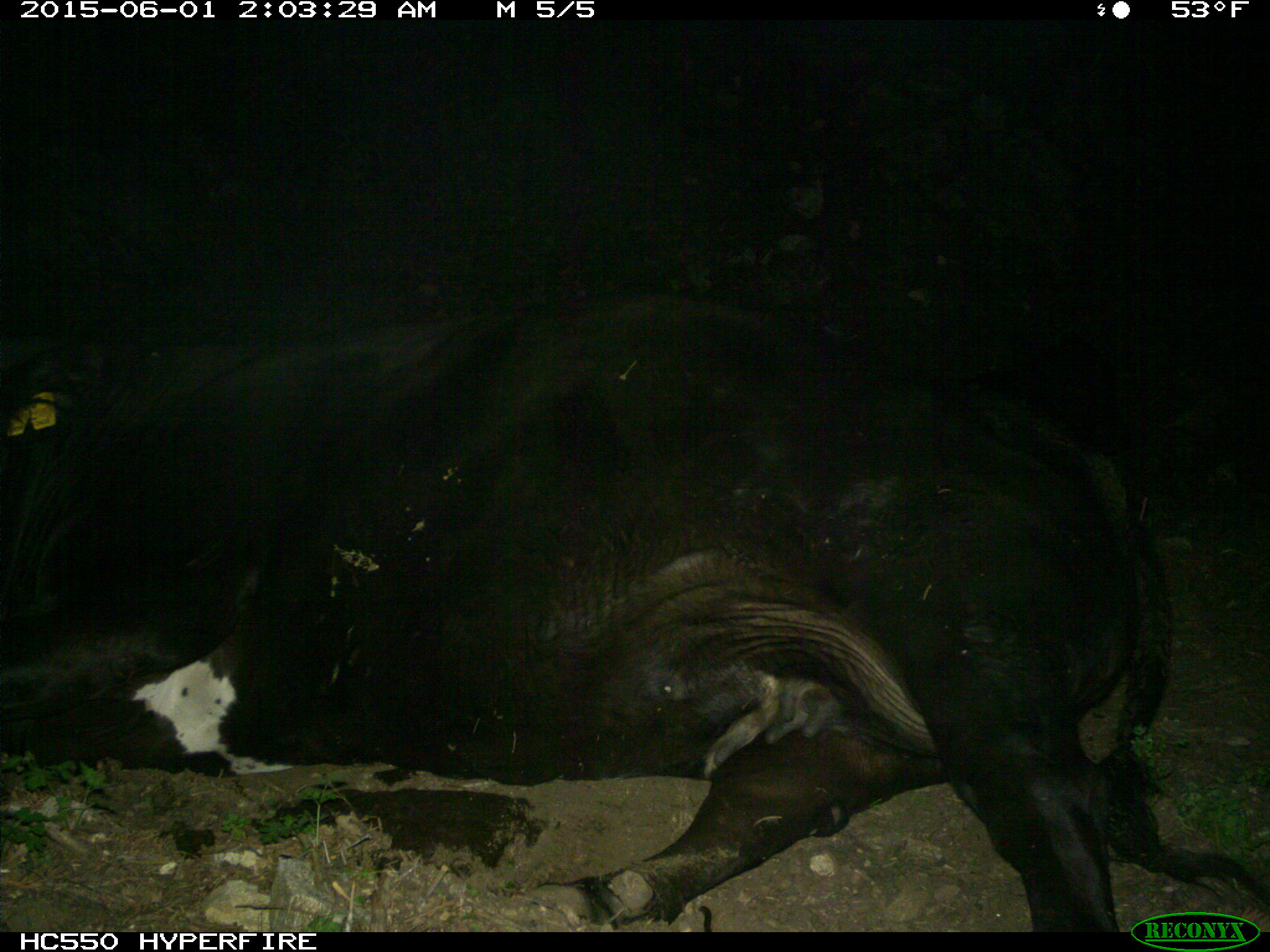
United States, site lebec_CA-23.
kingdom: Animalia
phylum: Chordata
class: Mammalia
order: Artiodactyla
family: Bovidae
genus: Bos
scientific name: Bos taurus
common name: domestic cow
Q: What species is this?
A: Bos taurus (domestic cow).